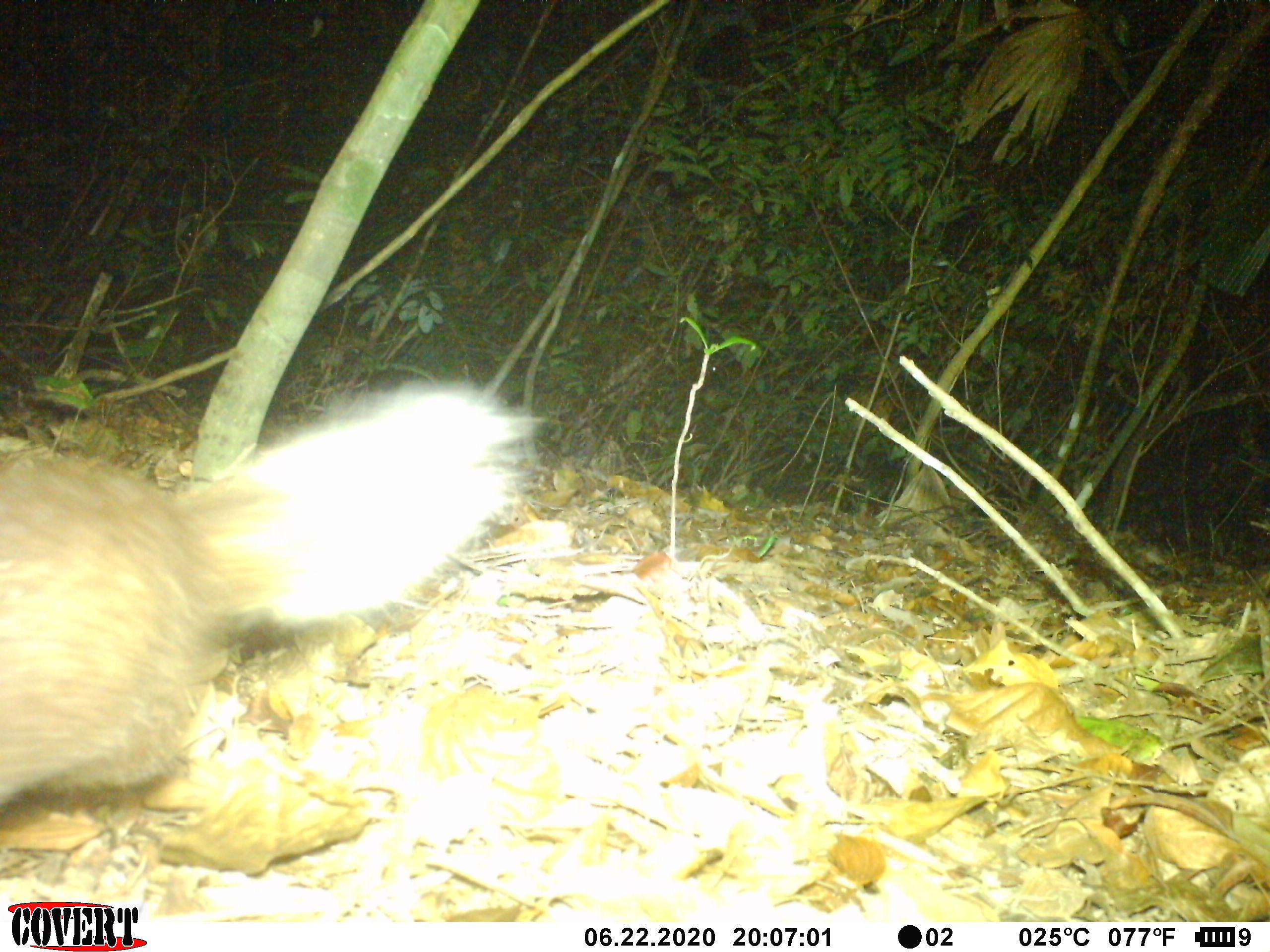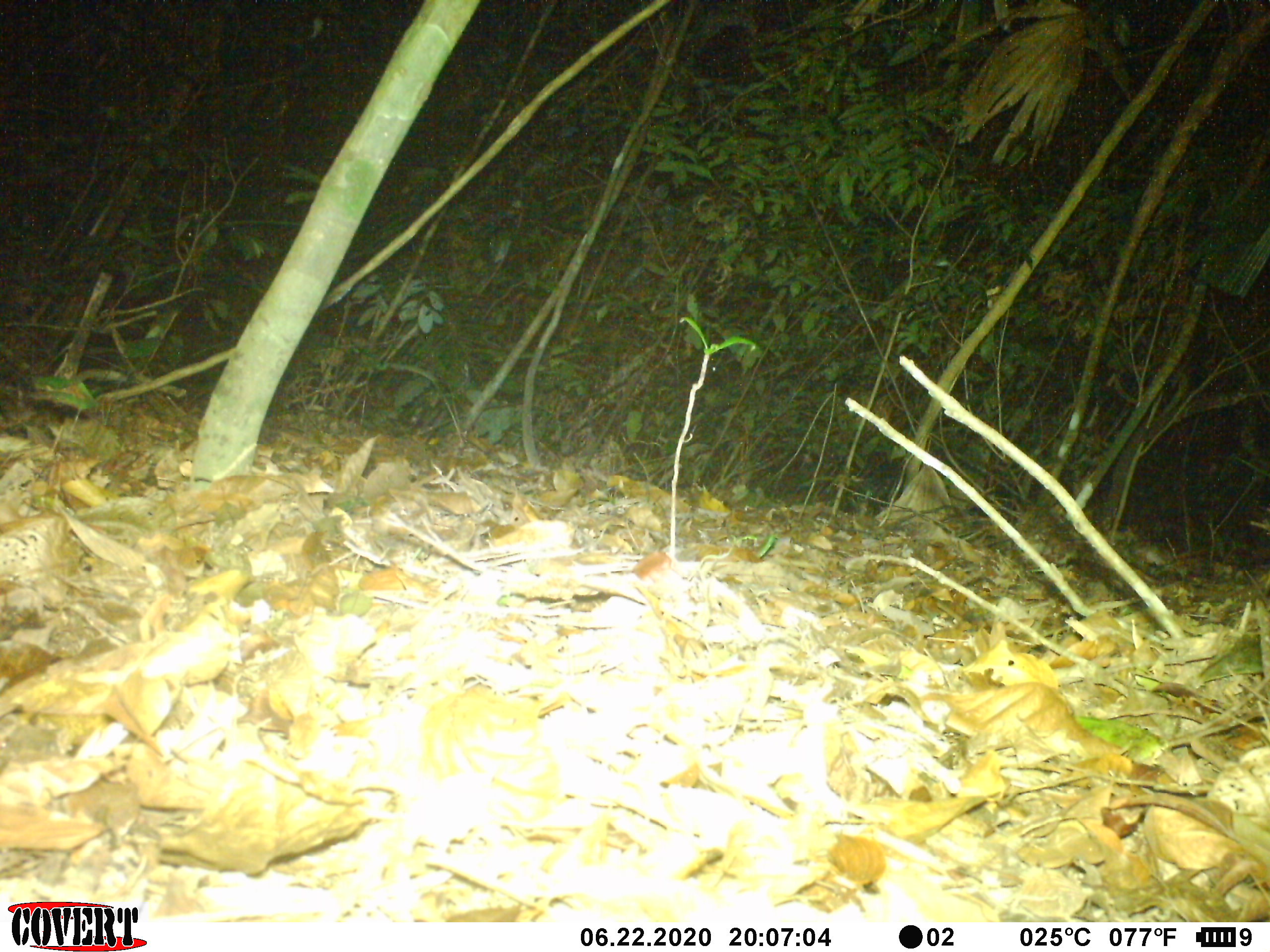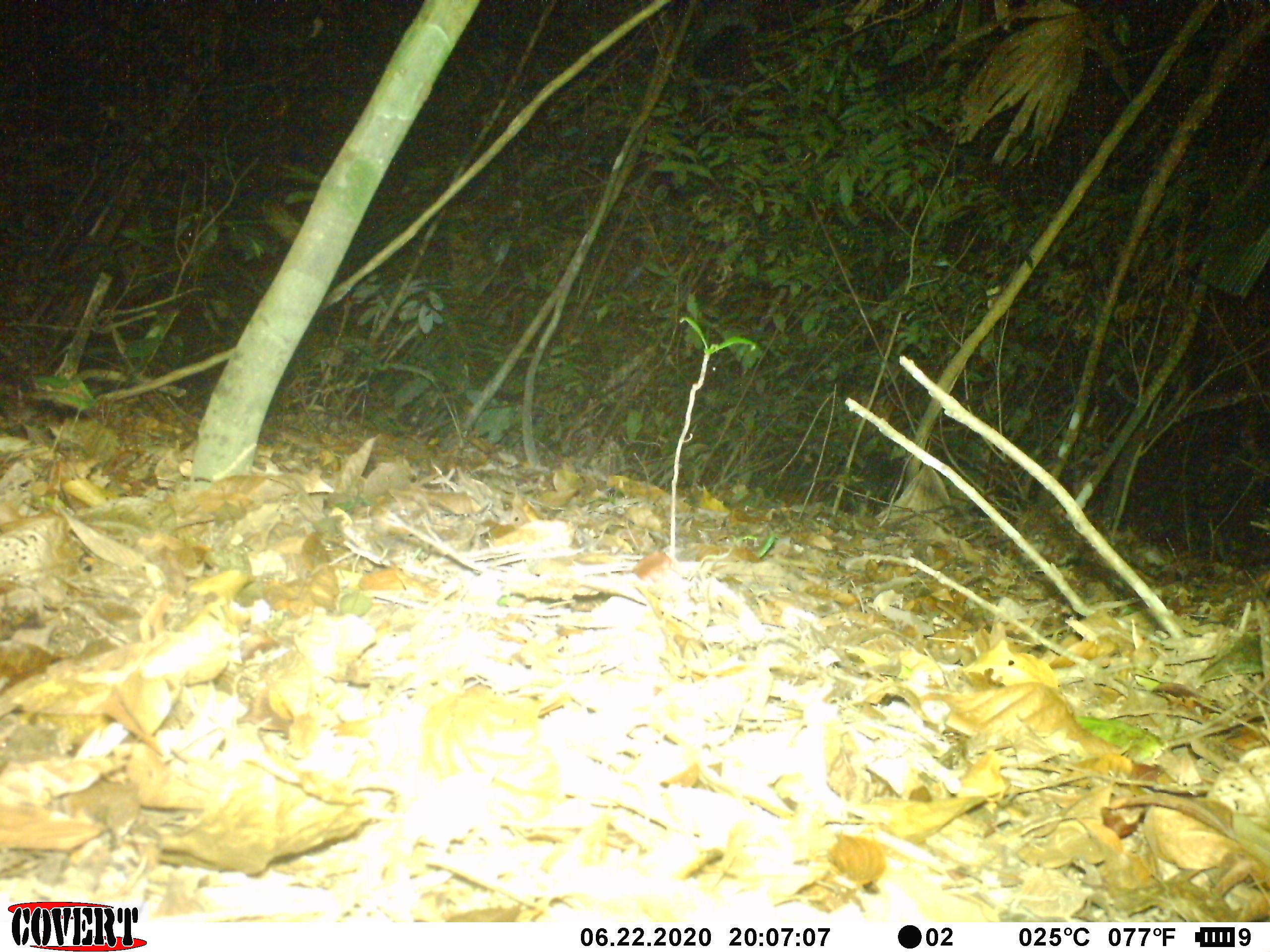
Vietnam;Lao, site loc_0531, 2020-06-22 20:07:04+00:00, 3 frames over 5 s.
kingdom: Animalia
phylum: Chordata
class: Mammalia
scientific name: Mammalia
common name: mammal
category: unidentified small mammal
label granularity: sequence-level